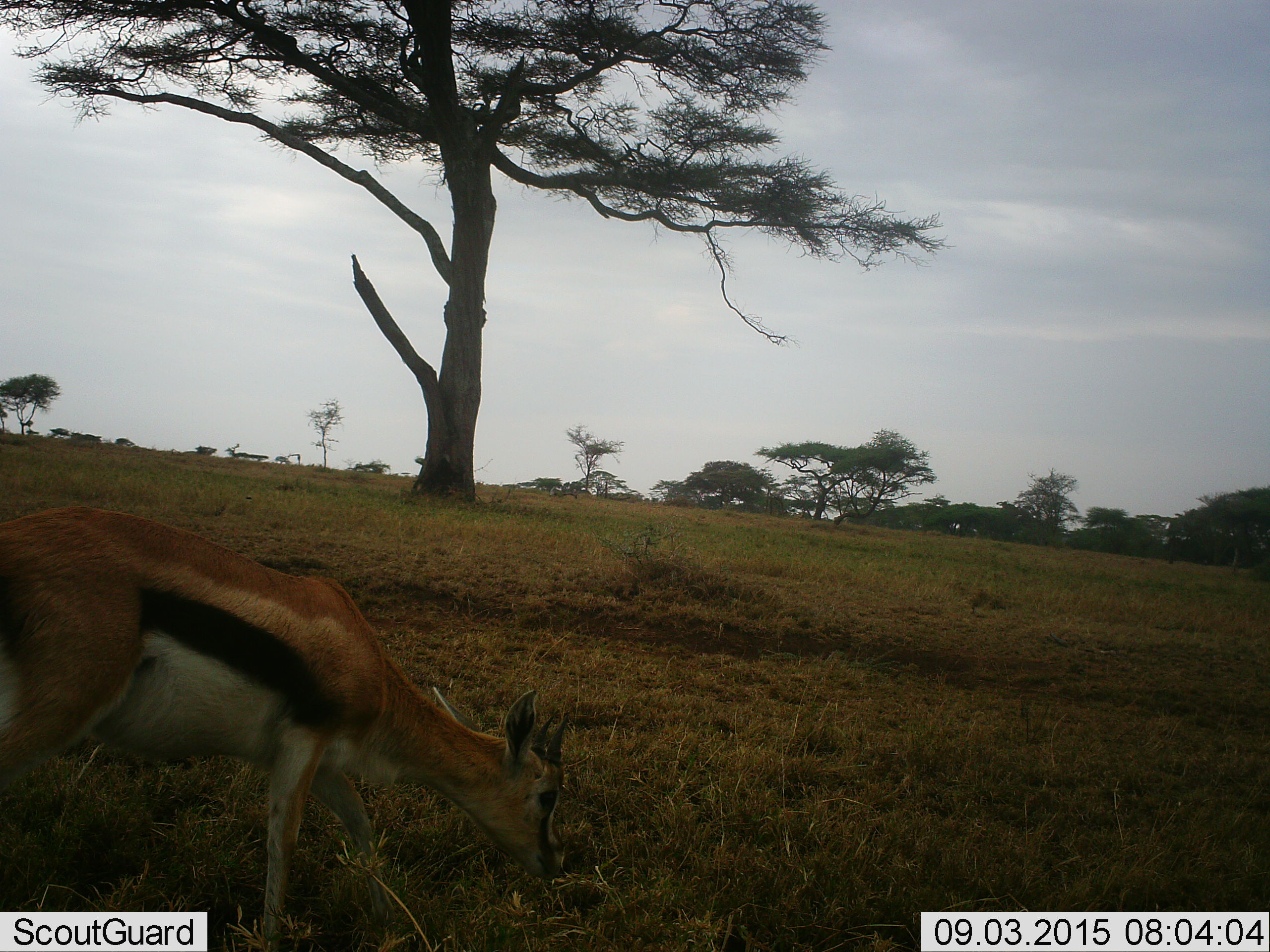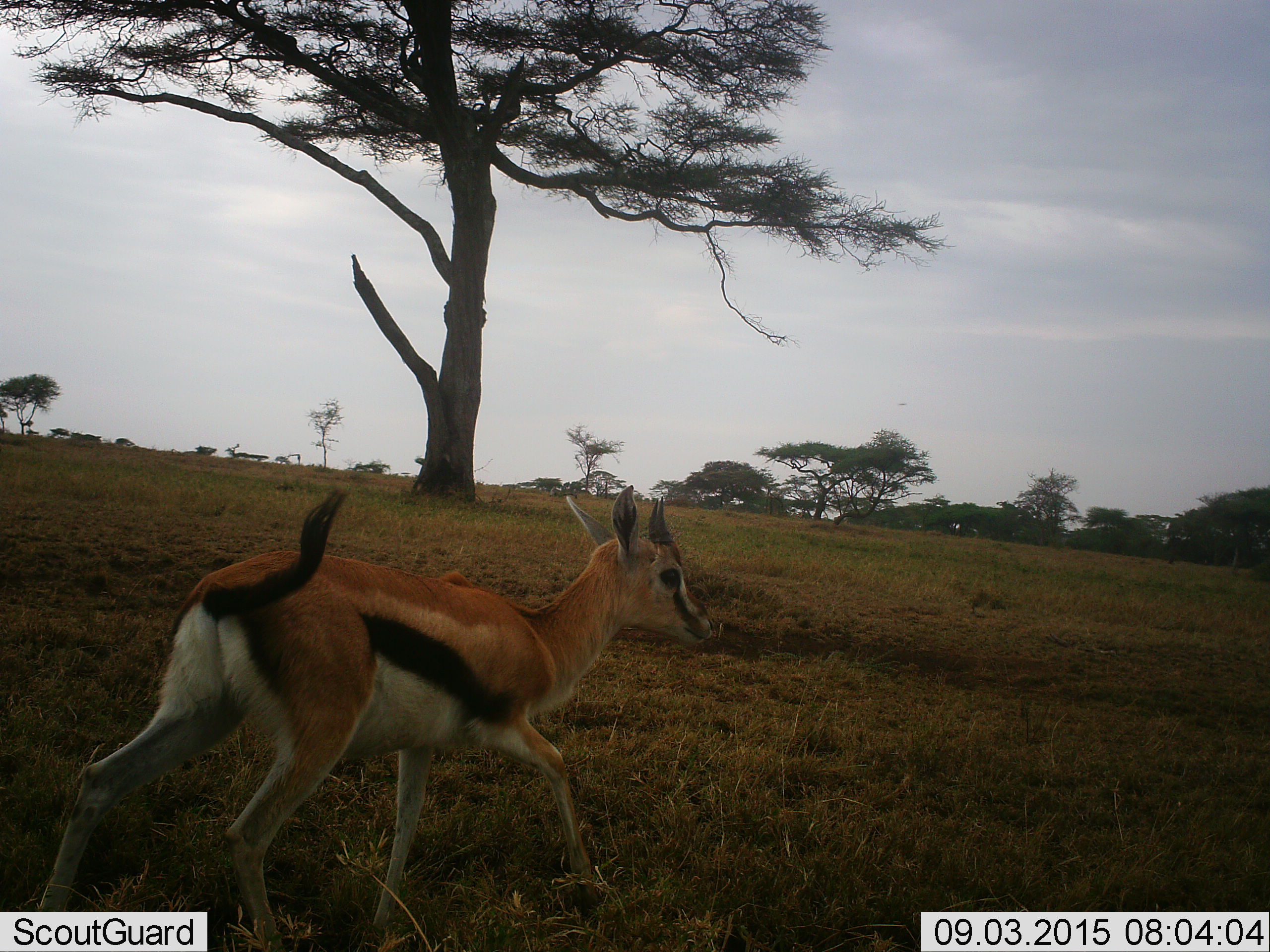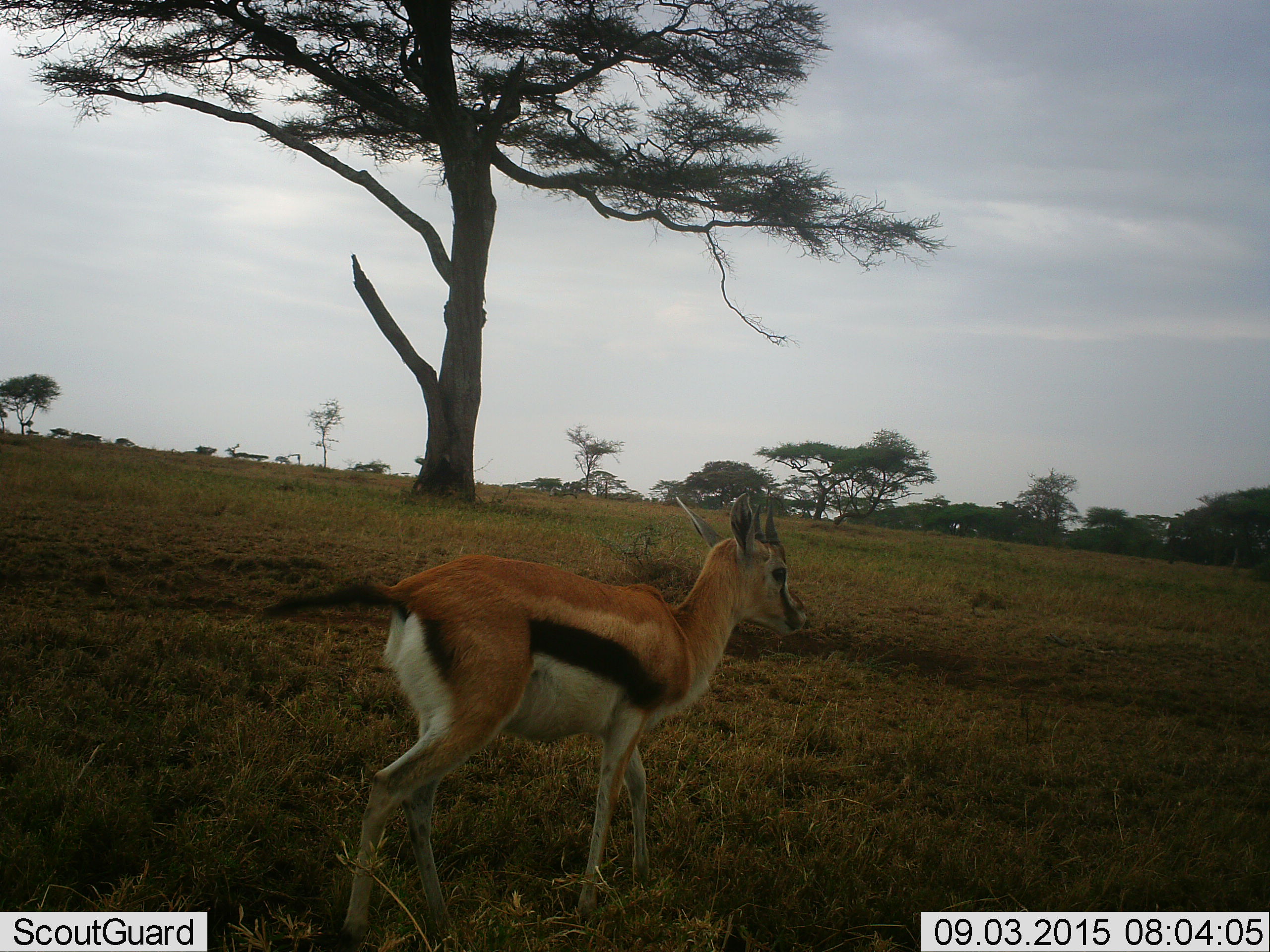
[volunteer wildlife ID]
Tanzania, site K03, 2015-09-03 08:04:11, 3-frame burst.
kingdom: Animalia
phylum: Chordata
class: Mammalia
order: Artiodactyla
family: Bovidae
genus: Eudorcas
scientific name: Eudorcas thomsonii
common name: thomson's gazelle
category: gazellethomsons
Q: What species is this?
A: Gazellethomsons (thomson's gazelle) (Eudorcas thomsonii).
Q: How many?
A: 1.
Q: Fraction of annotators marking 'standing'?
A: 11%.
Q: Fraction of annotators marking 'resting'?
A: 0%.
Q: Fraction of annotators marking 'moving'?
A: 56%.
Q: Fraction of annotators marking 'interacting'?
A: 0%.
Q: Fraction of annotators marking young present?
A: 0%.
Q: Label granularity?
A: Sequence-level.